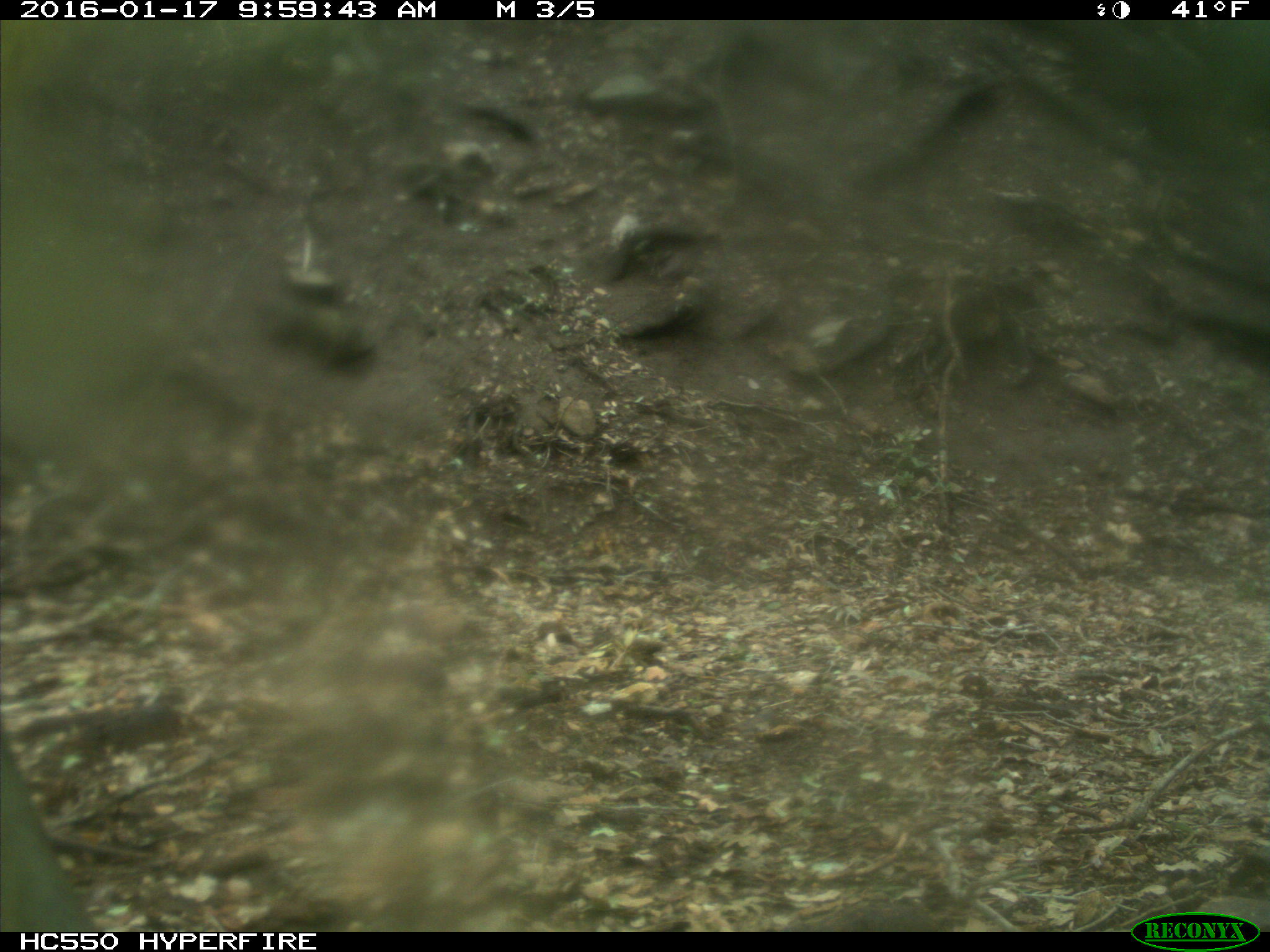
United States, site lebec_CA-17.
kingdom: Animalia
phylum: Chordata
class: Mammalia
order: Artiodactyla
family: Cervidae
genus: Cervus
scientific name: Cervus canadensis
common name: elk